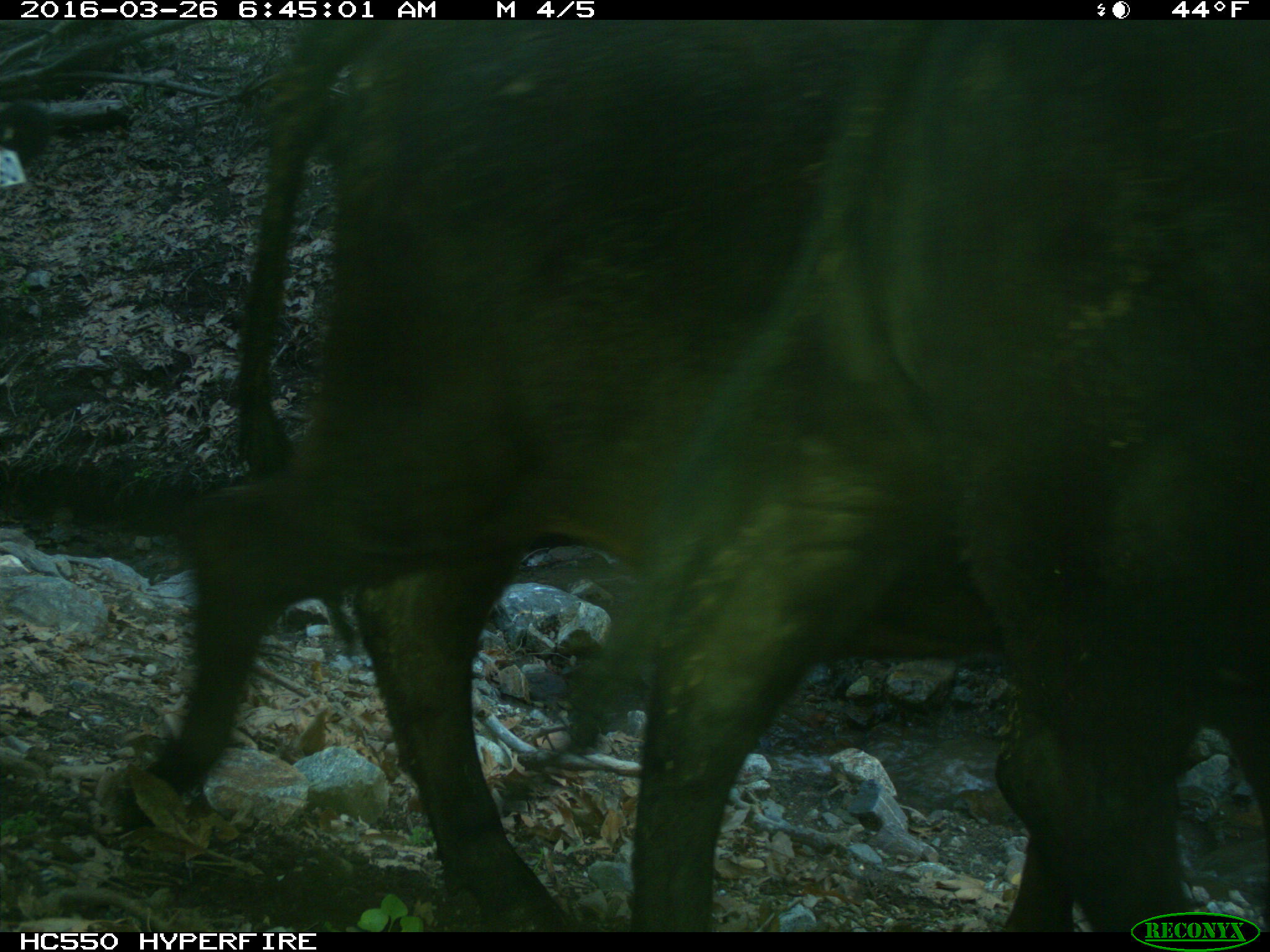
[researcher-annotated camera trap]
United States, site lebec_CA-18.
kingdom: Animalia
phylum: Chordata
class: Mammalia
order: Artiodactyla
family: Bovidae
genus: Bos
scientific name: Bos taurus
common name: domestic cow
Bos taurus (domestic cow).